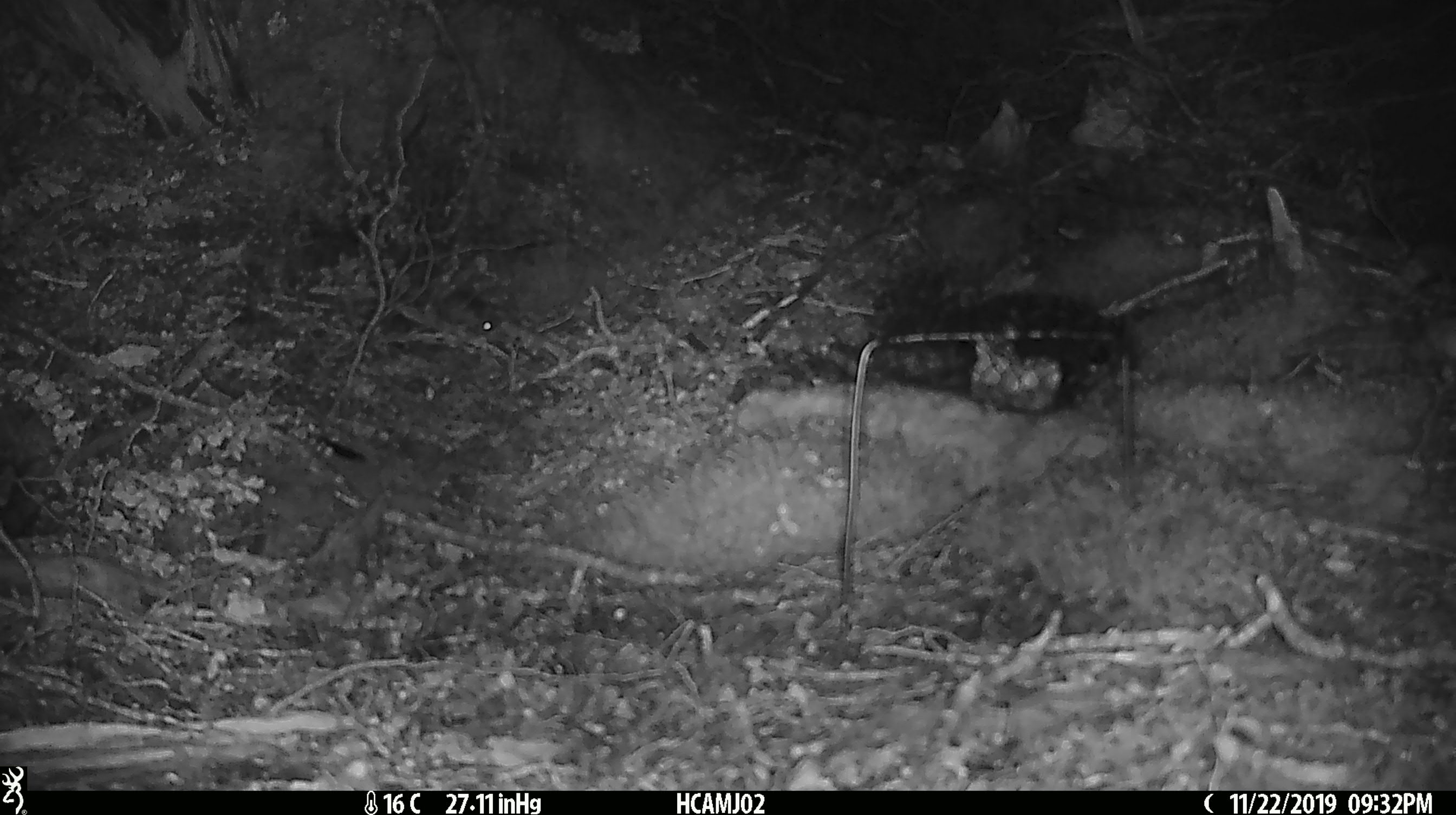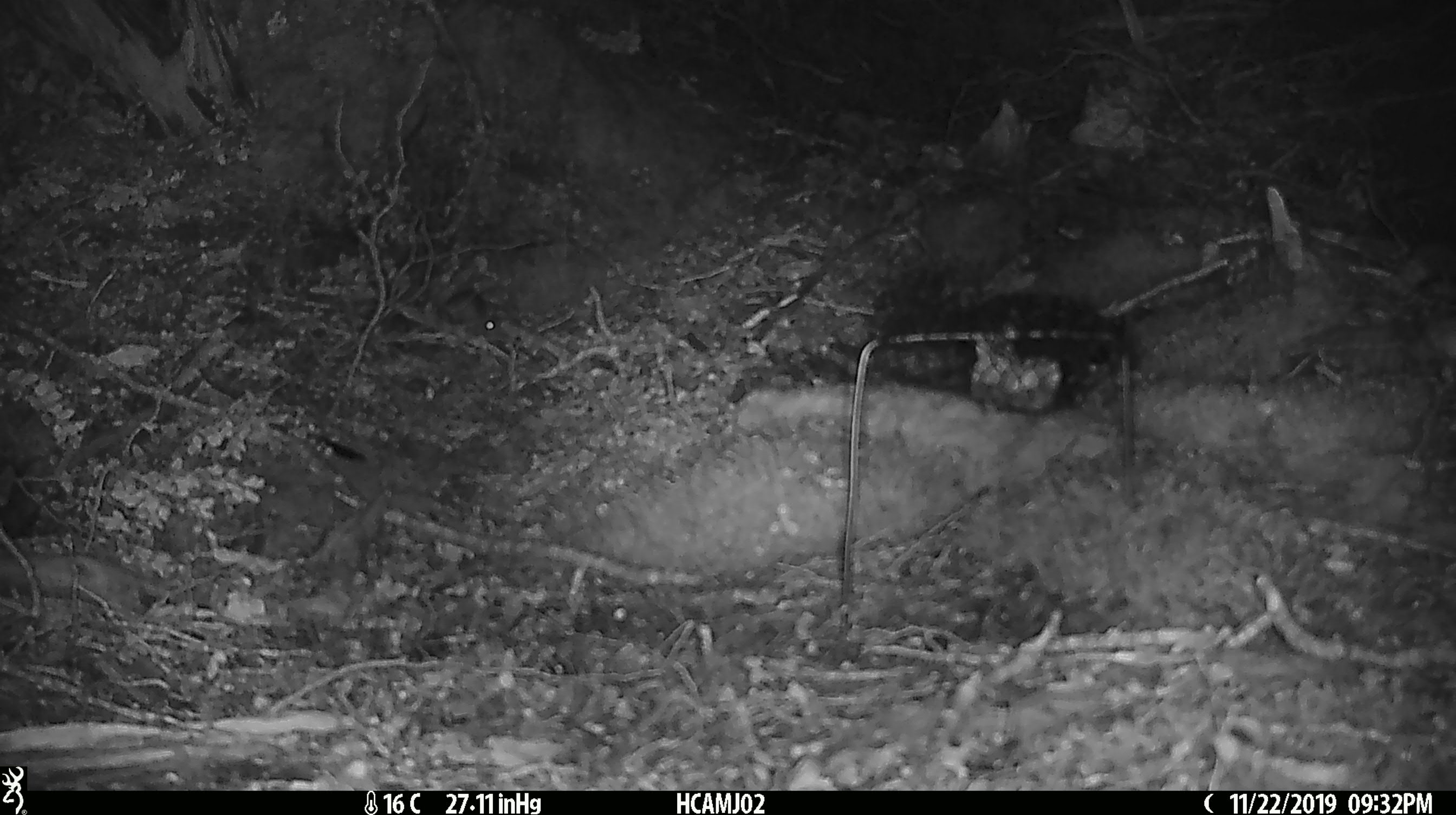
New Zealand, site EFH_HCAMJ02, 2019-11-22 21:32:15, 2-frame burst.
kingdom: Animalia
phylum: Chordata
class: Mammalia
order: Rodentia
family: Muridae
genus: Mus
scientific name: Mus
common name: mouse